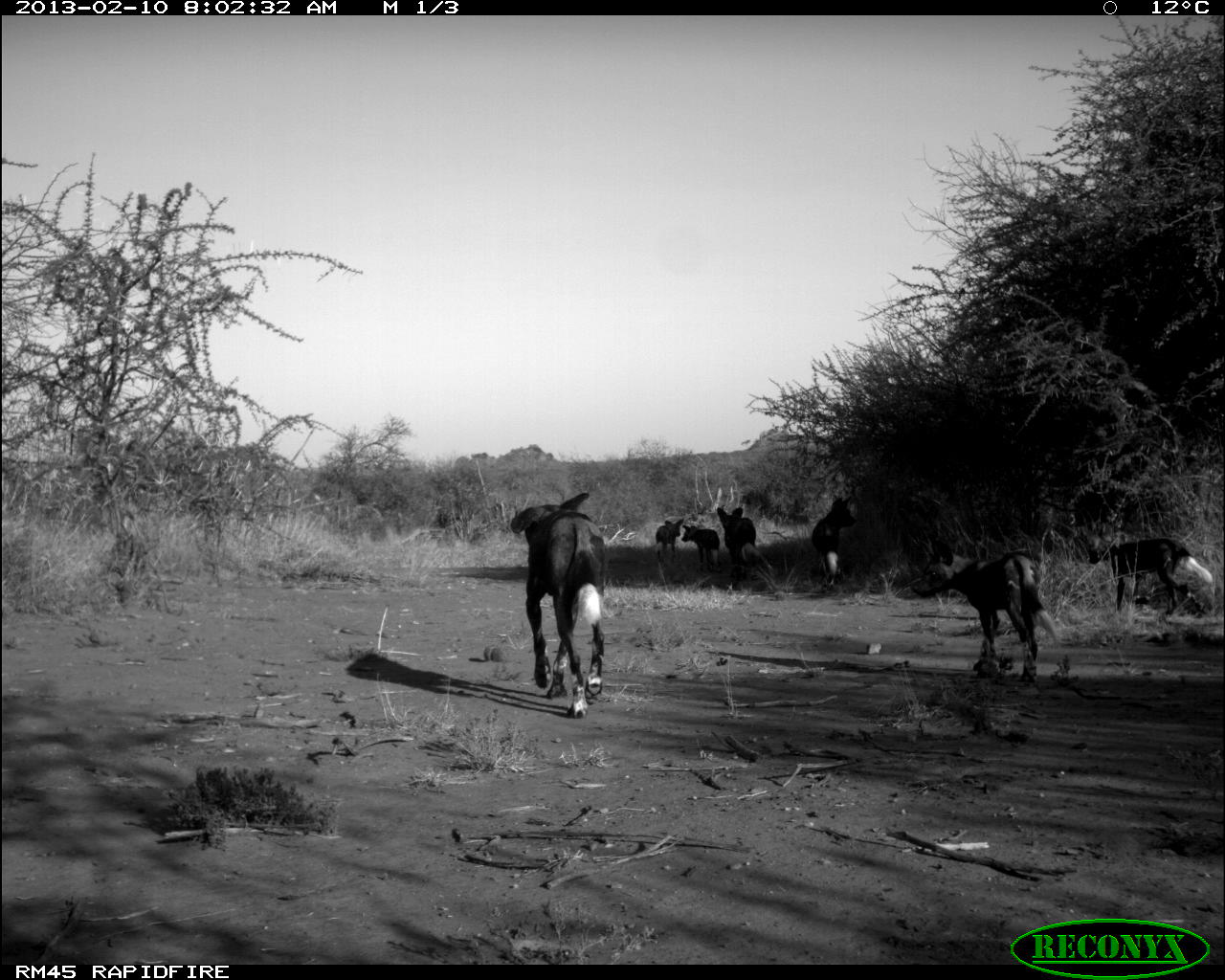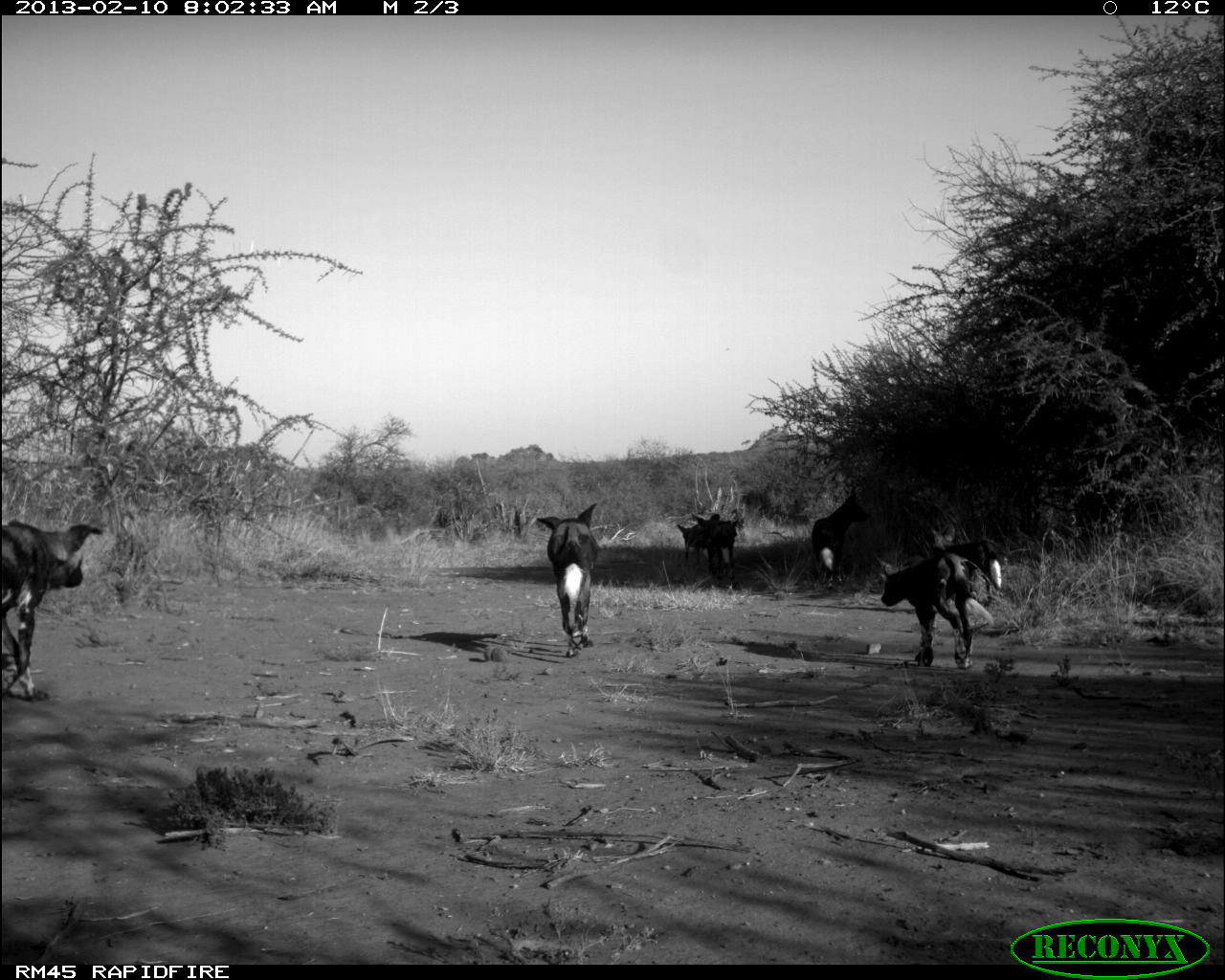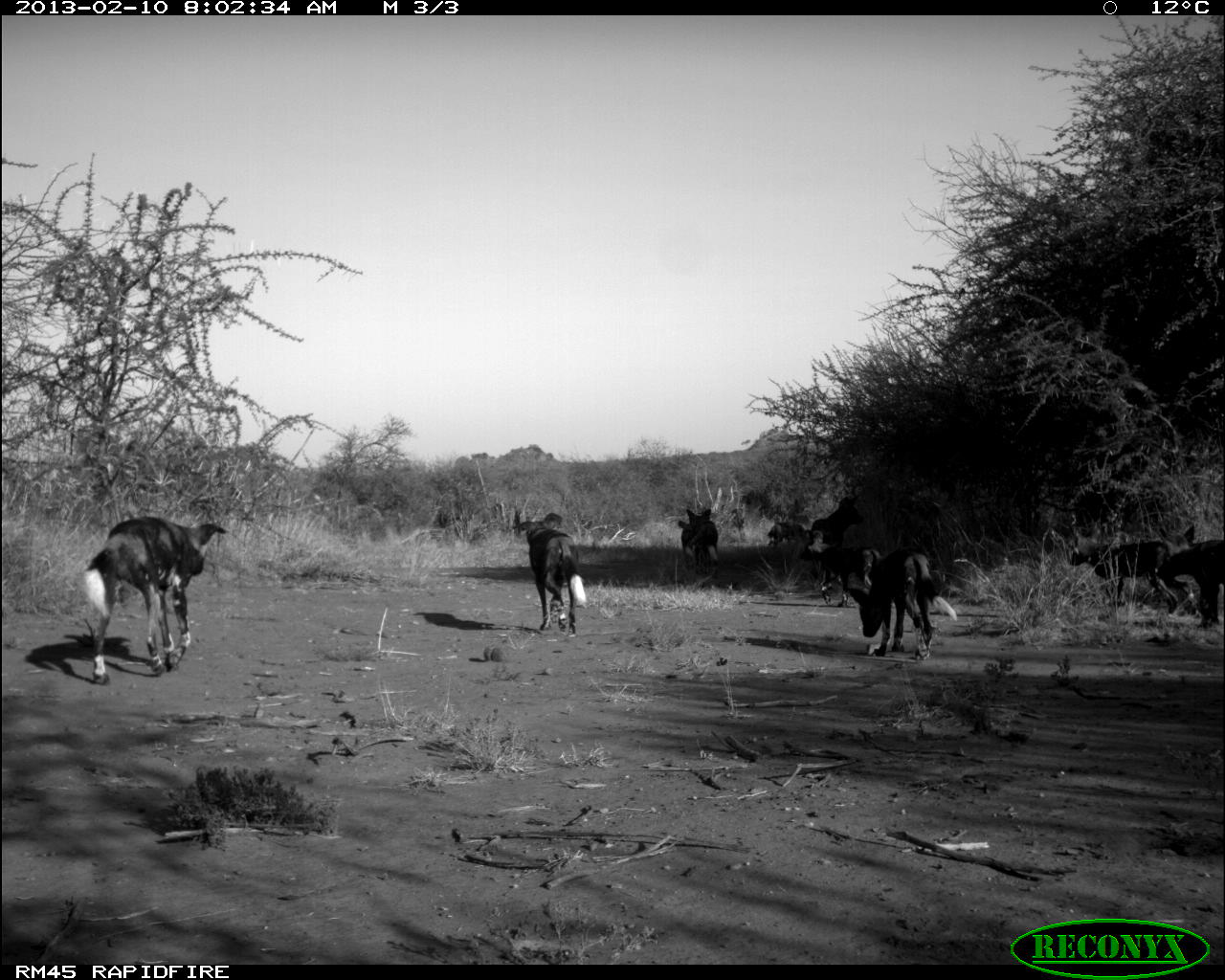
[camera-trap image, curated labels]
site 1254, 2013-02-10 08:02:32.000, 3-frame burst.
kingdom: Animalia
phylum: Chordata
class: Mammalia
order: Carnivora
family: Canidae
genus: Lycaon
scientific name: Lycaon pictus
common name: african wild dog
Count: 7.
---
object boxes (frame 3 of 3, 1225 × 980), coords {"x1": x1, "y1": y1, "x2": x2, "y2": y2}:
lycaon pictus: {"x1": 89, "y1": 512, "x2": 233, "y2": 680}; {"x1": 848, "y1": 548, "x2": 943, "y2": 661}; {"x1": 510, "y1": 512, "x2": 589, "y2": 634}; {"x1": 1066, "y1": 539, "x2": 1185, "y2": 612}; {"x1": 1148, "y1": 540, "x2": 1220, "y2": 620}; {"x1": 805, "y1": 495, "x2": 866, "y2": 560}; {"x1": 813, "y1": 547, "x2": 876, "y2": 603}; {"x1": 675, "y1": 507, "x2": 723, "y2": 575}